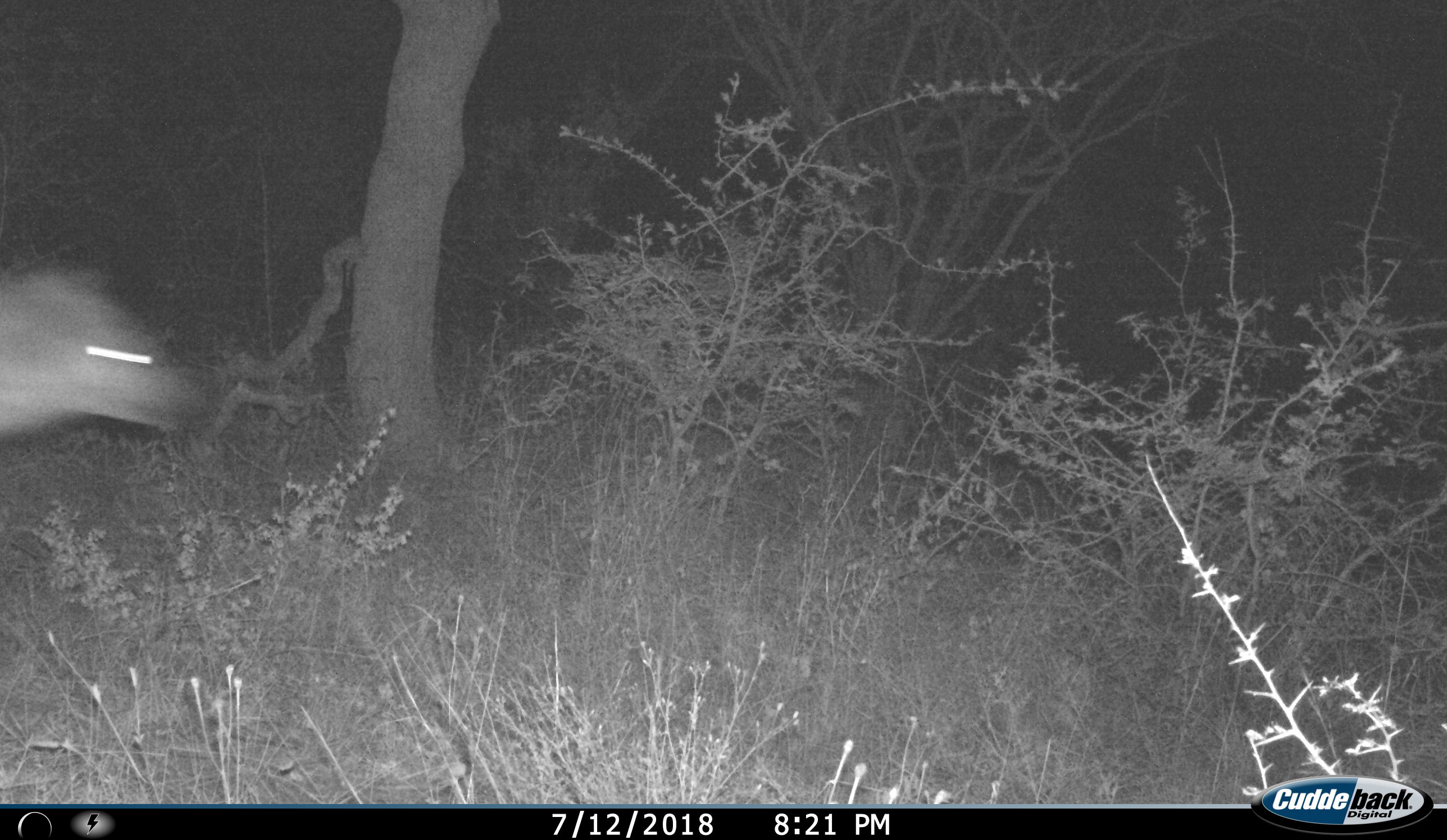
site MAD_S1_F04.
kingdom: Animalia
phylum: Chordata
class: Mammalia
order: Carnivora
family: Hyaenidae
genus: Crocuta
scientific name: Crocuta crocuta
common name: spotted hyena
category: hyenaspotted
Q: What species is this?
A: Hyenaspotted (spotted hyena) (Crocuta crocuta).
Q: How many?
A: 1.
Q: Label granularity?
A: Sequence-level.